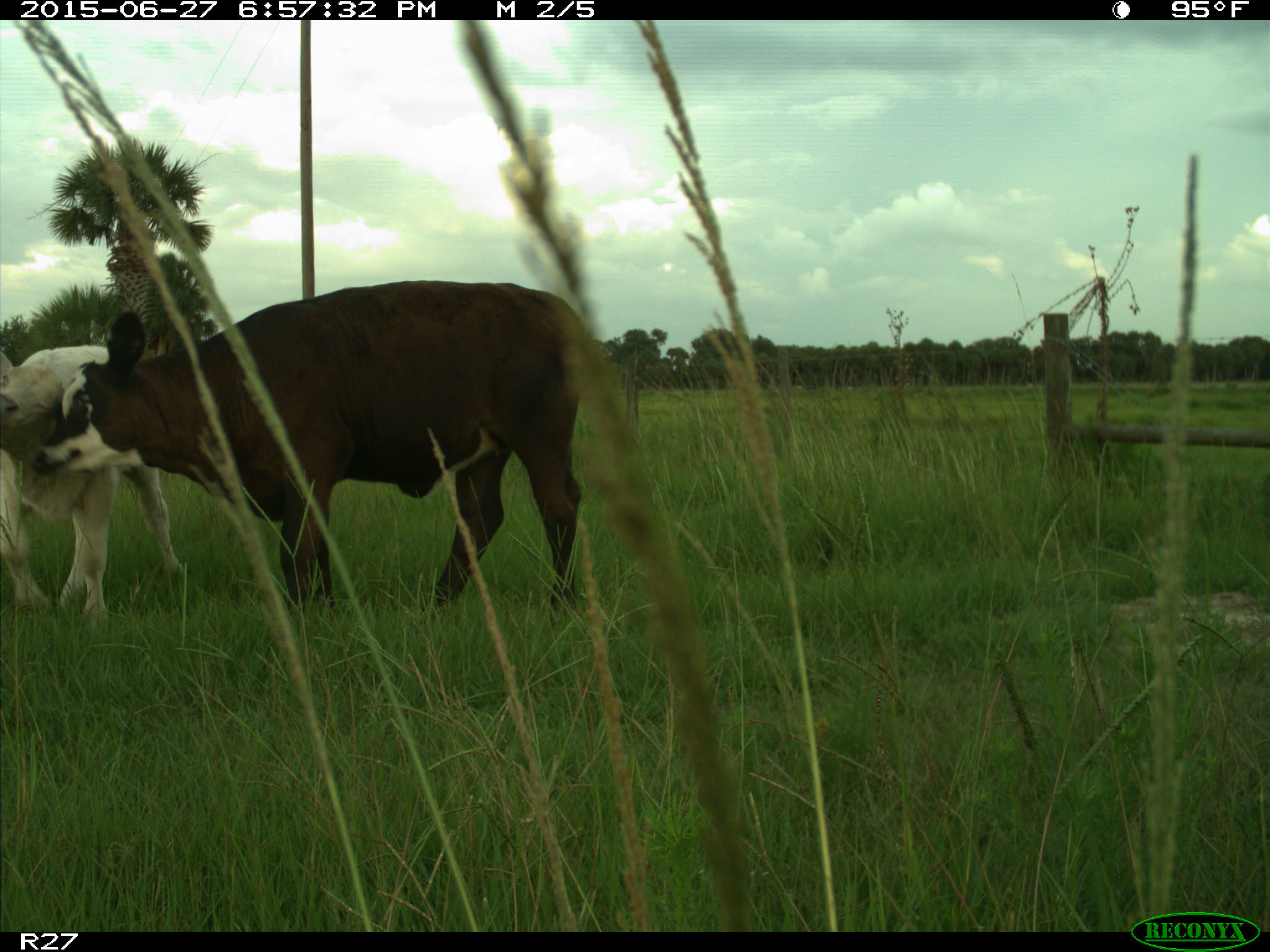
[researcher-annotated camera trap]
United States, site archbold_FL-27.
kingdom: Animalia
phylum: Chordata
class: Mammalia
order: Artiodactyla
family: Bovidae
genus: Bos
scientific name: Bos taurus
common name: domestic cow